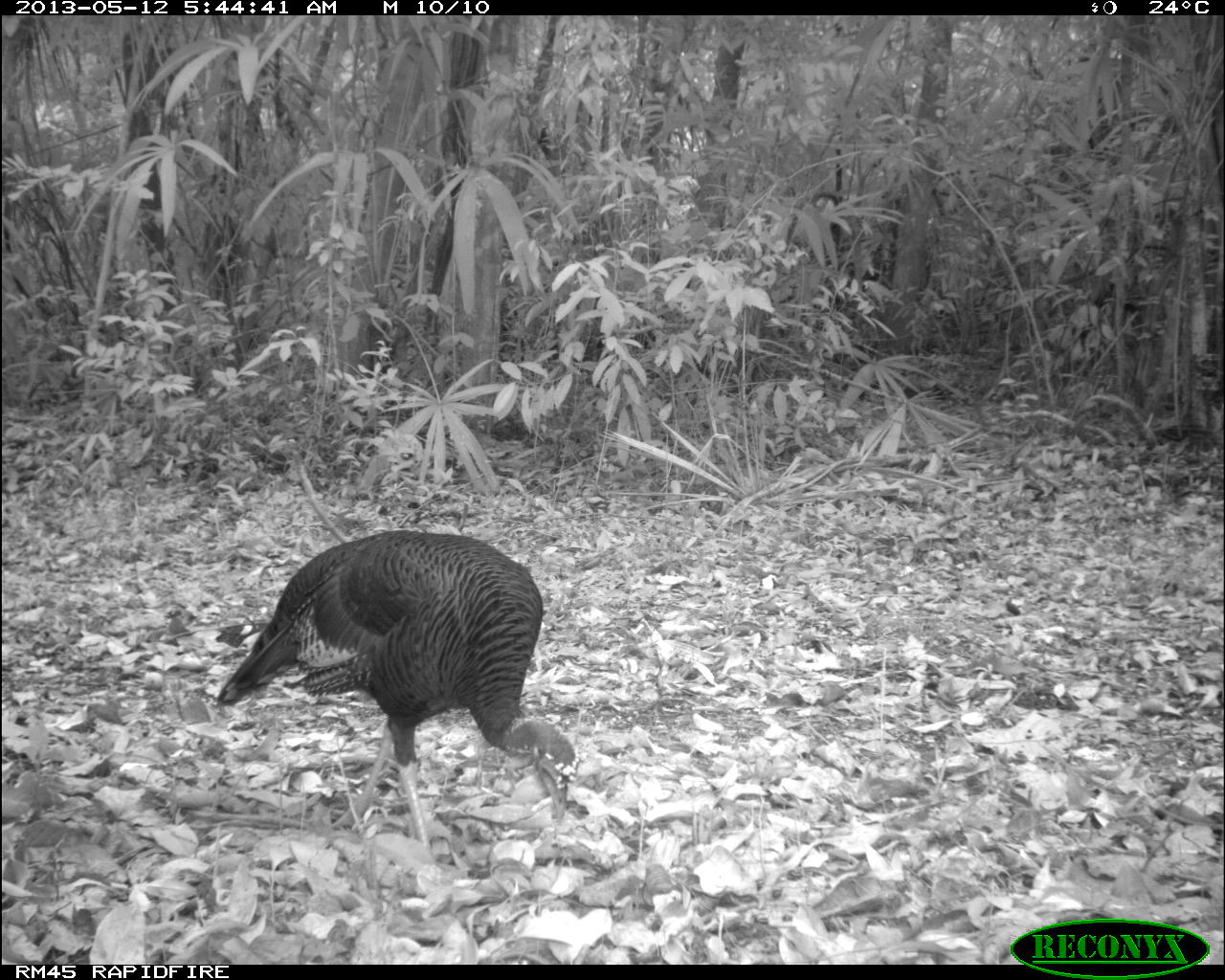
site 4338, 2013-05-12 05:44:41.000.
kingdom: Animalia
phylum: Chordata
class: Aves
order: Galliformes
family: Phasianidae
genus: Meleagris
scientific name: Meleagris ocellata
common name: ocellated turkey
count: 1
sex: female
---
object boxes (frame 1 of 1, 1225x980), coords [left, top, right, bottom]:
meleagris ocellata: [217, 529, 575, 864]